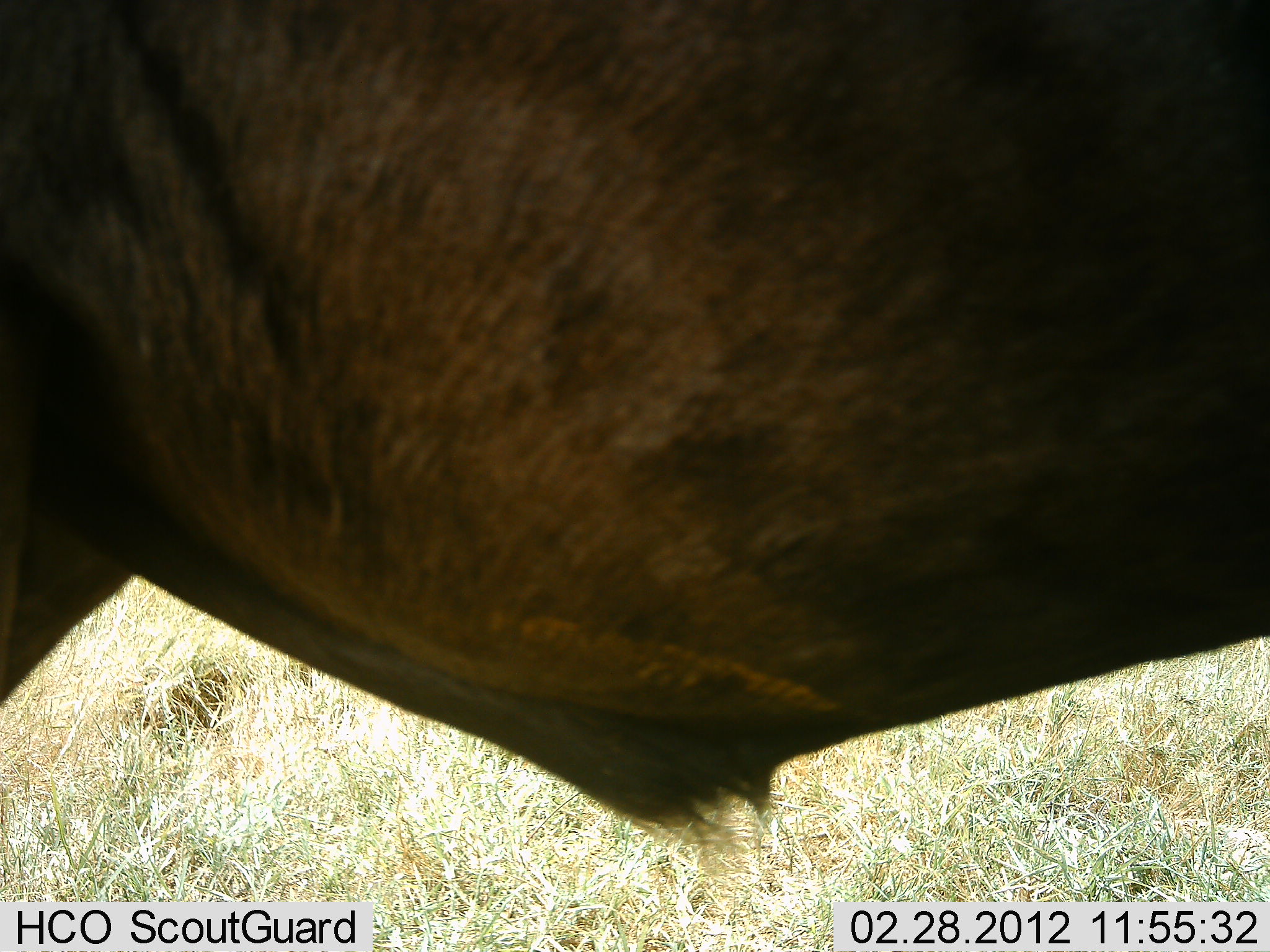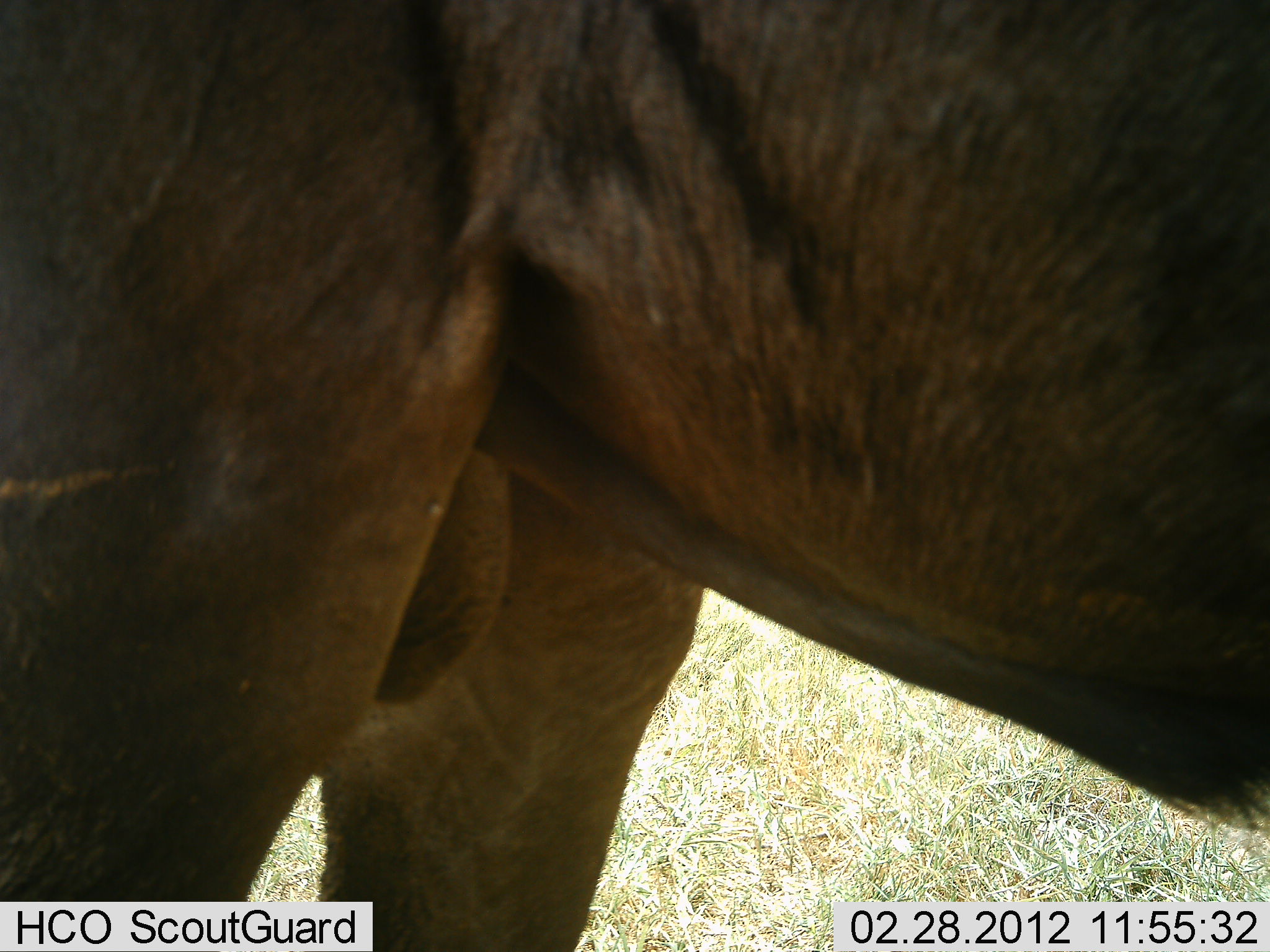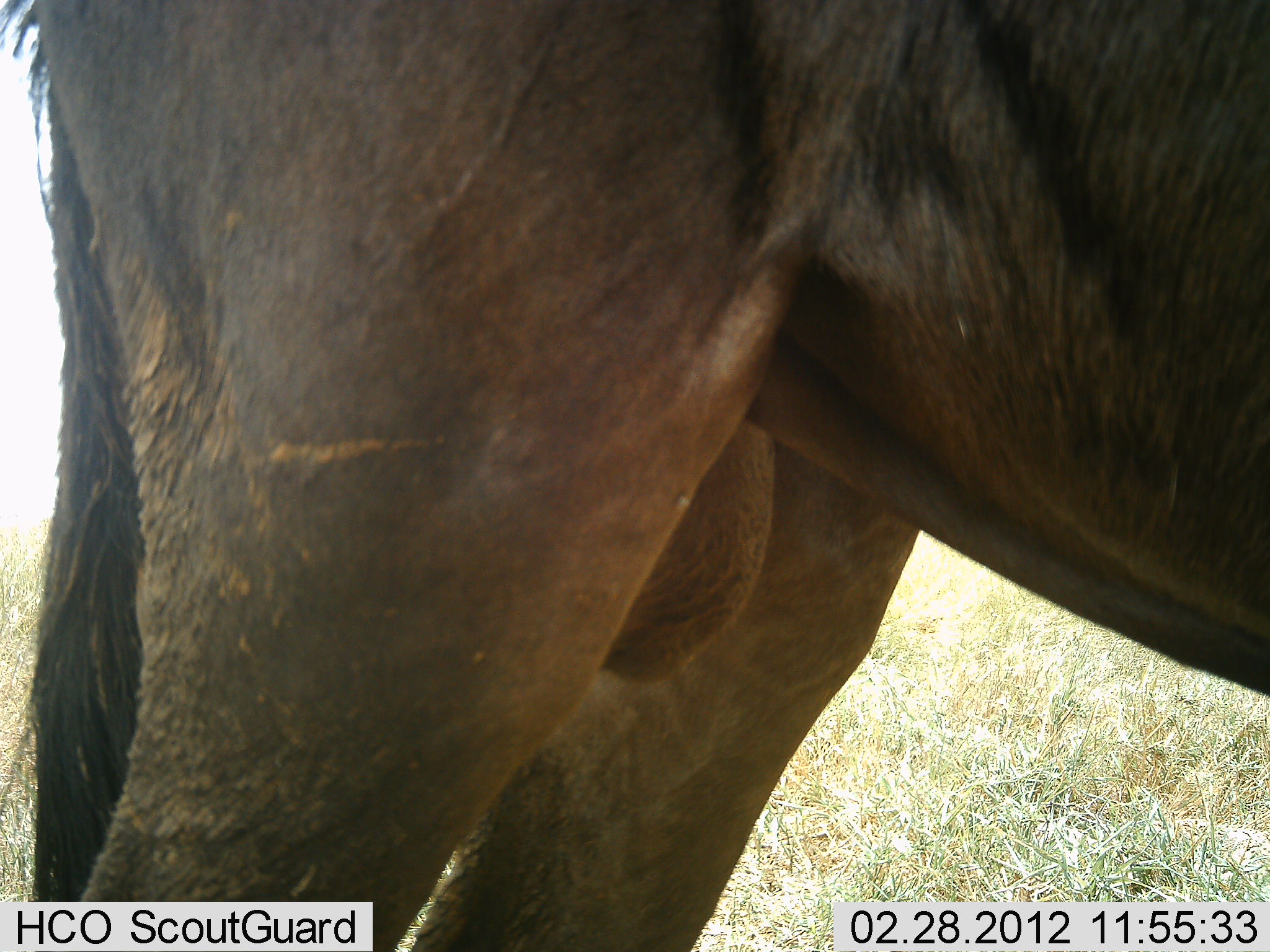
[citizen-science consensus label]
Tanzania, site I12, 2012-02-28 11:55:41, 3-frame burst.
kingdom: Animalia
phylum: Chordata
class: Mammalia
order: Artiodactyla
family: Bovidae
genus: Connochaetes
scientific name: Connochaetes taurinus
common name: blue wildebeest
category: wildebeest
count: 1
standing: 53%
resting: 0%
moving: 42%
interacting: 0%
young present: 0%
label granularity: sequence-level